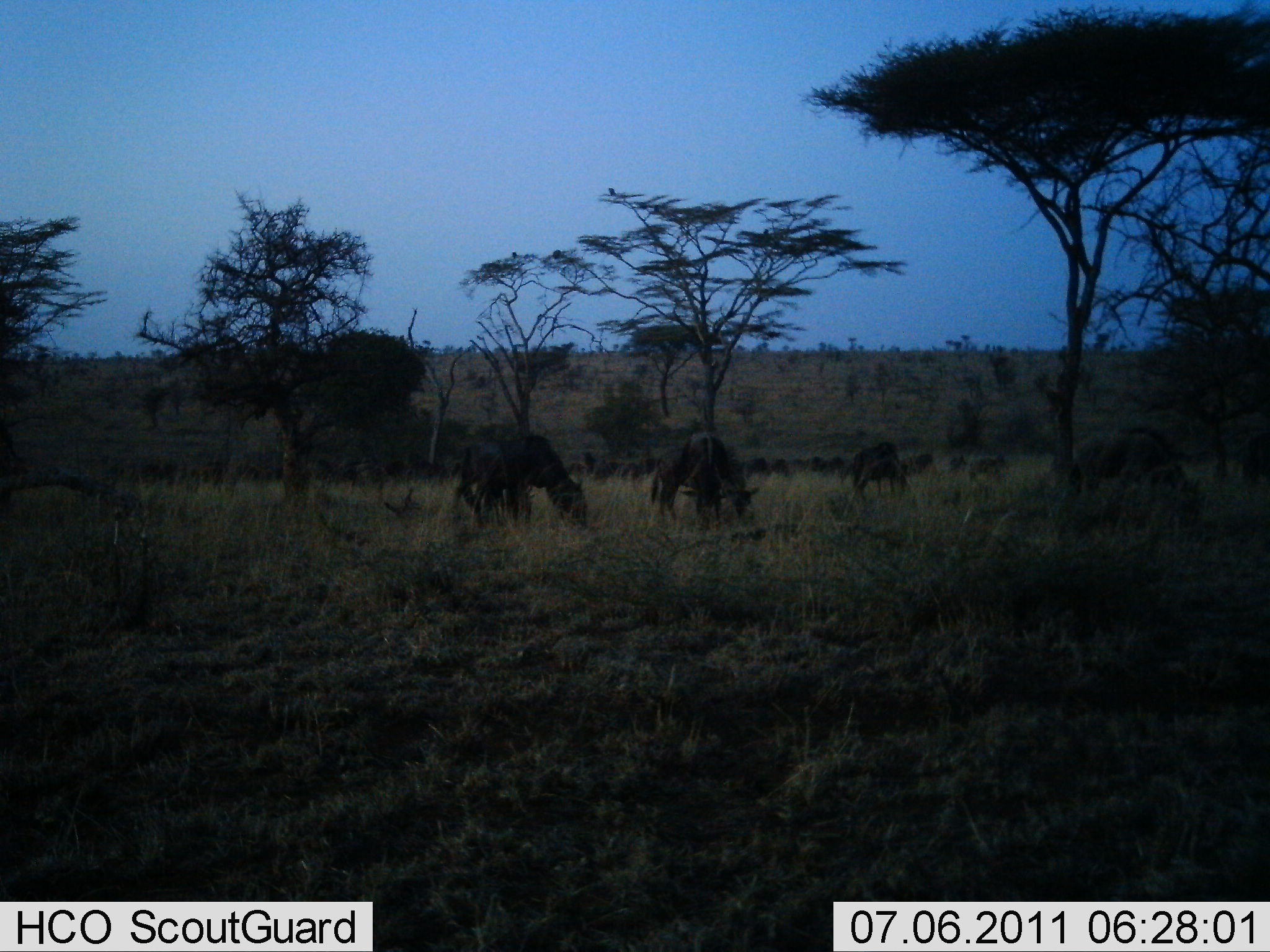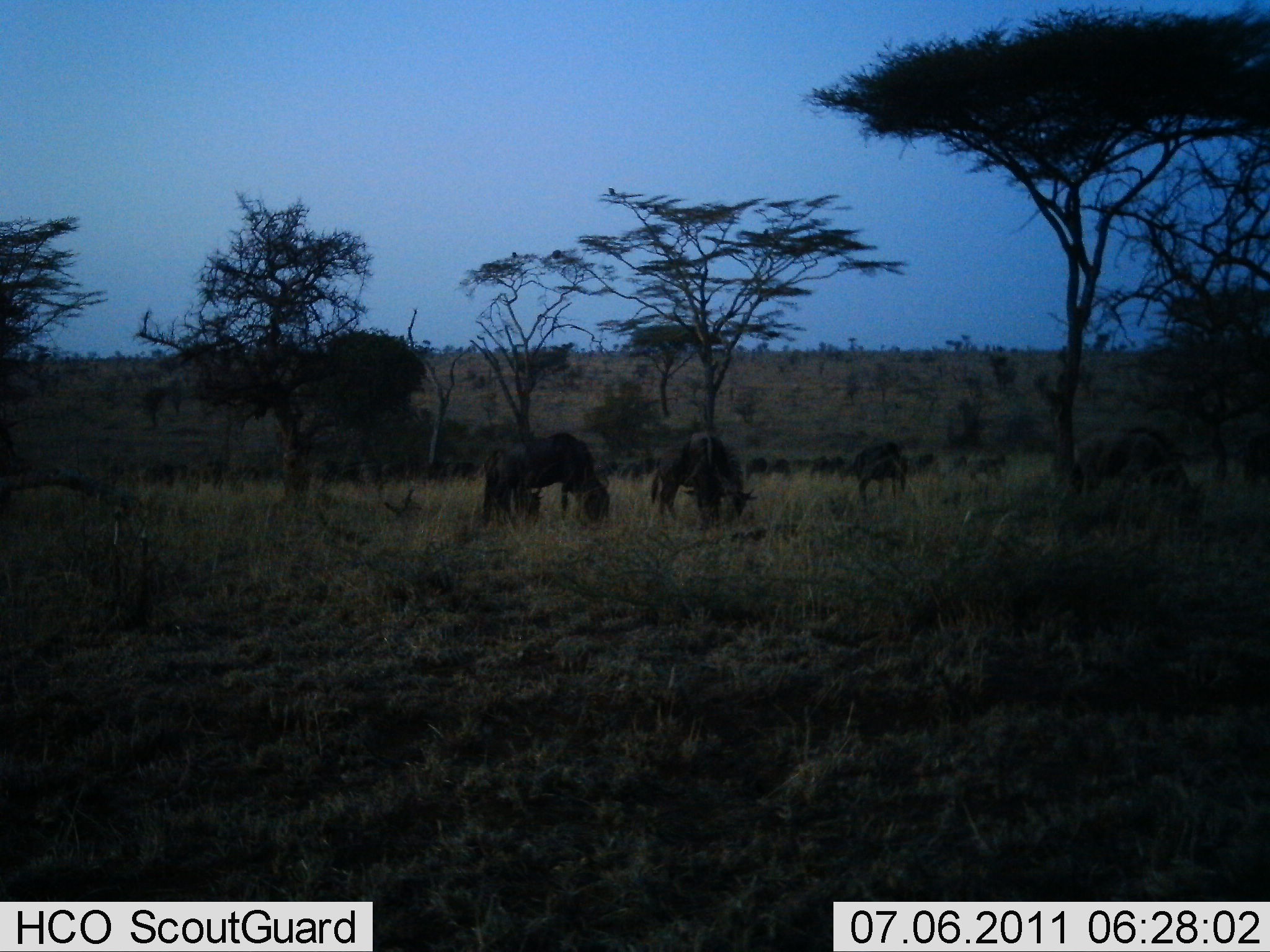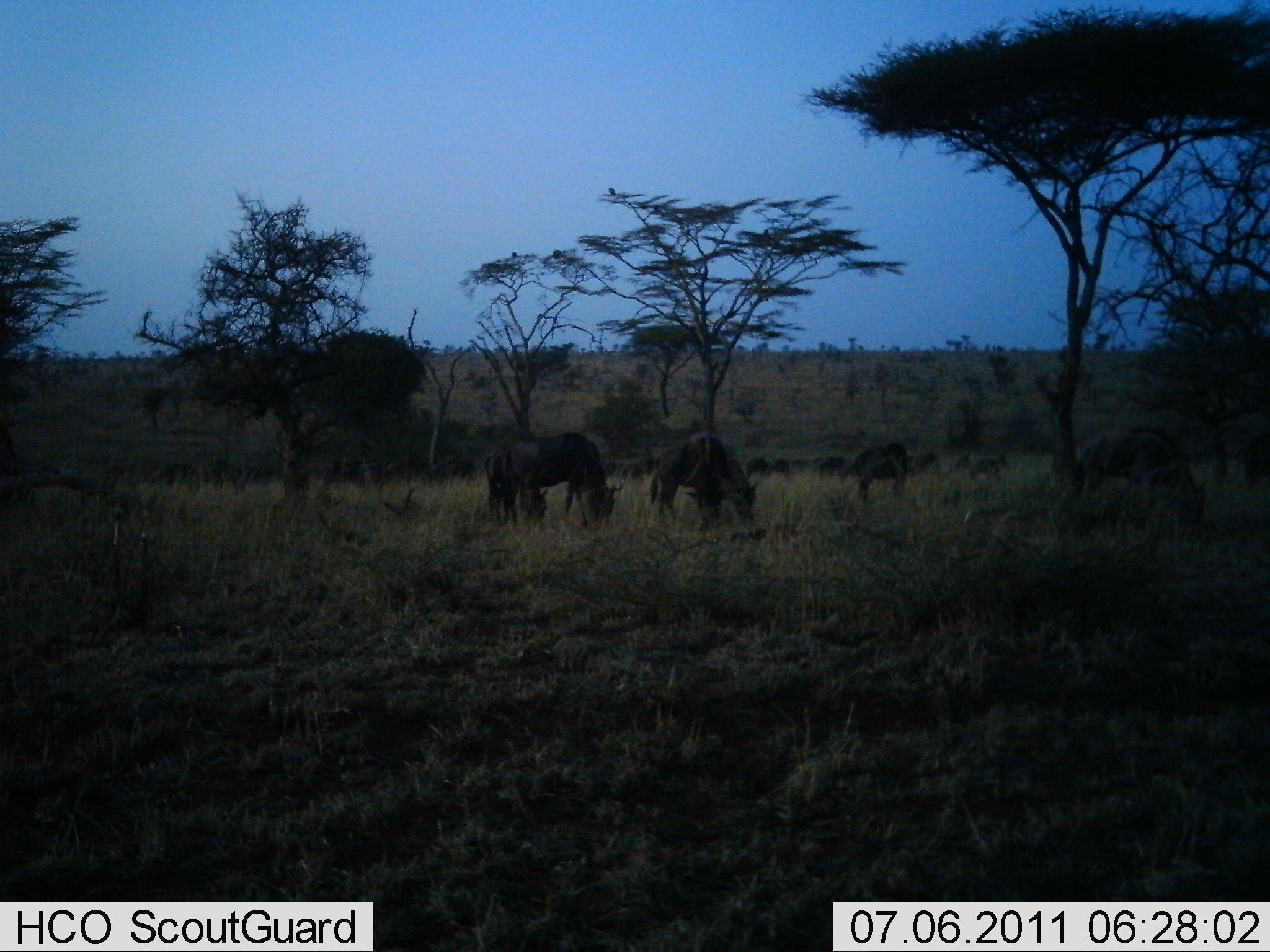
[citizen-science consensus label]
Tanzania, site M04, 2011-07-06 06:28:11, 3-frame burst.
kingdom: Animalia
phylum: Chordata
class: Mammalia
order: Artiodactyla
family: Bovidae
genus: Connochaetes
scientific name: Connochaetes taurinus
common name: blue wildebeest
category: wildebeest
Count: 11-50.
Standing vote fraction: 17%.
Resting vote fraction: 0%.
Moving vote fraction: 8%.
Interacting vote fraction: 0%.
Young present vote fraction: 0%.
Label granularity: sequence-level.